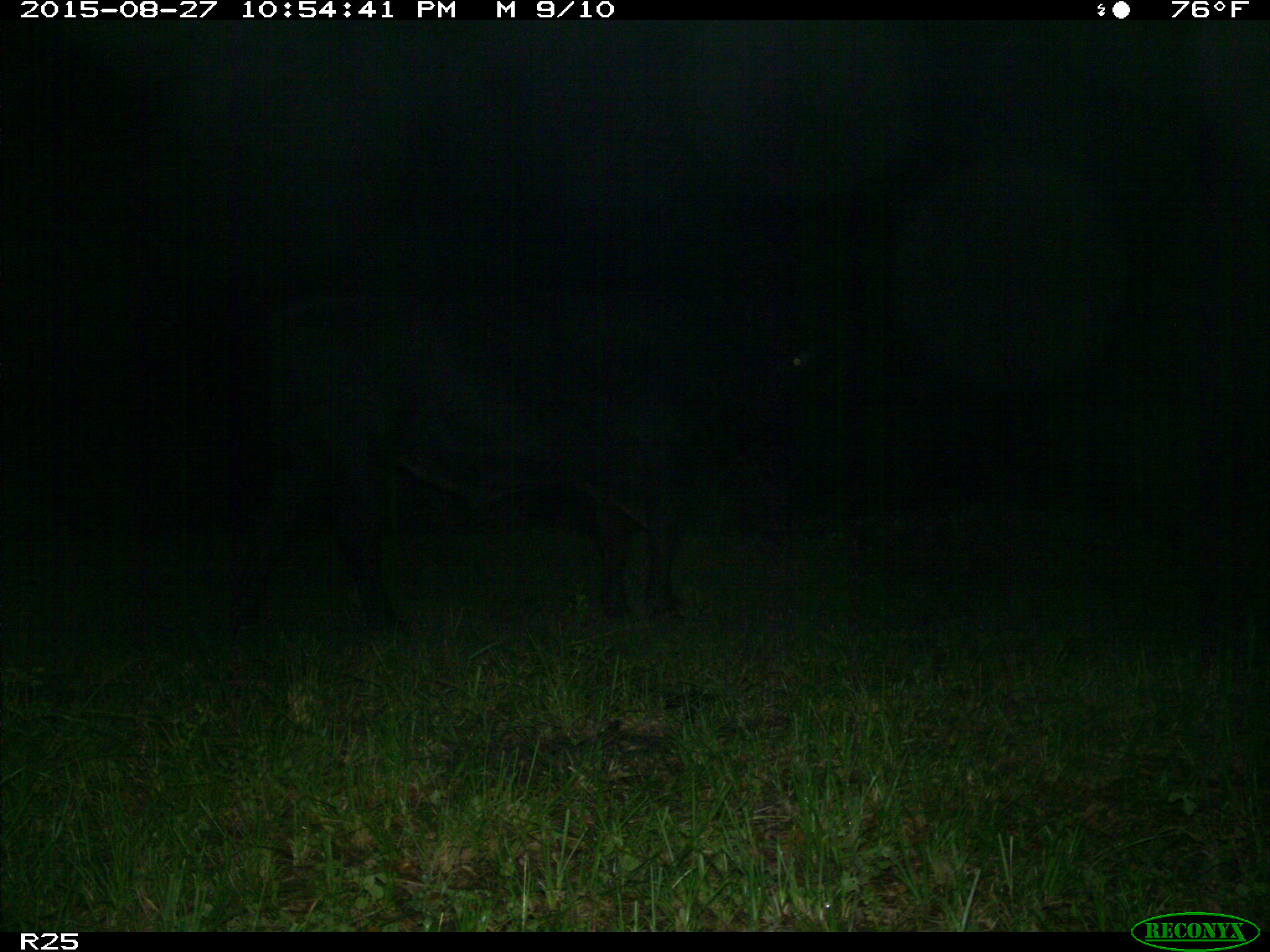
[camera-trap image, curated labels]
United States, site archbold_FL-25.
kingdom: Animalia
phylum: Chordata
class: Mammalia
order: Artiodactyla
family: Bovidae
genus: Bos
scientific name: Bos taurus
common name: domestic cow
Bos taurus (domestic cow).